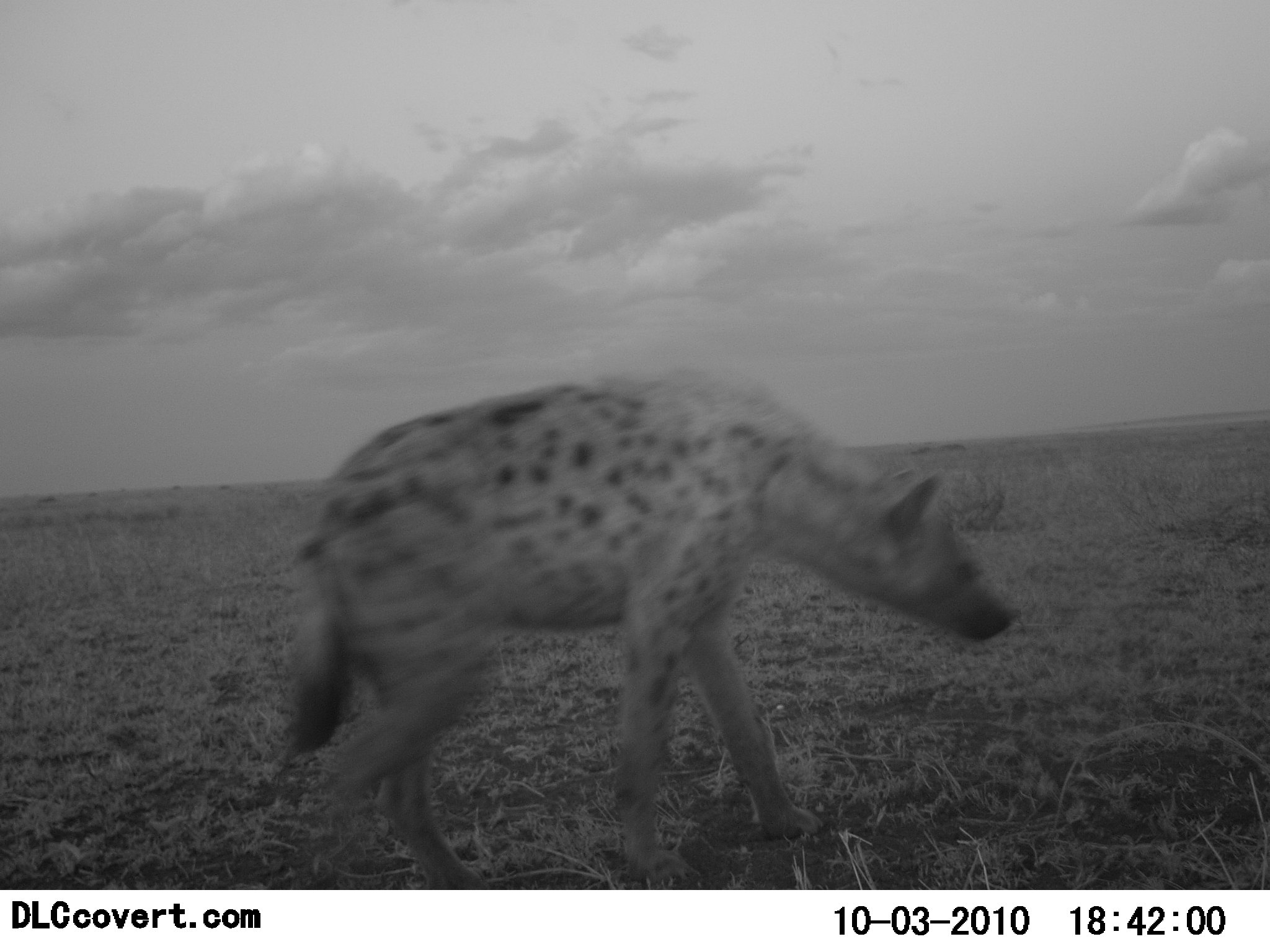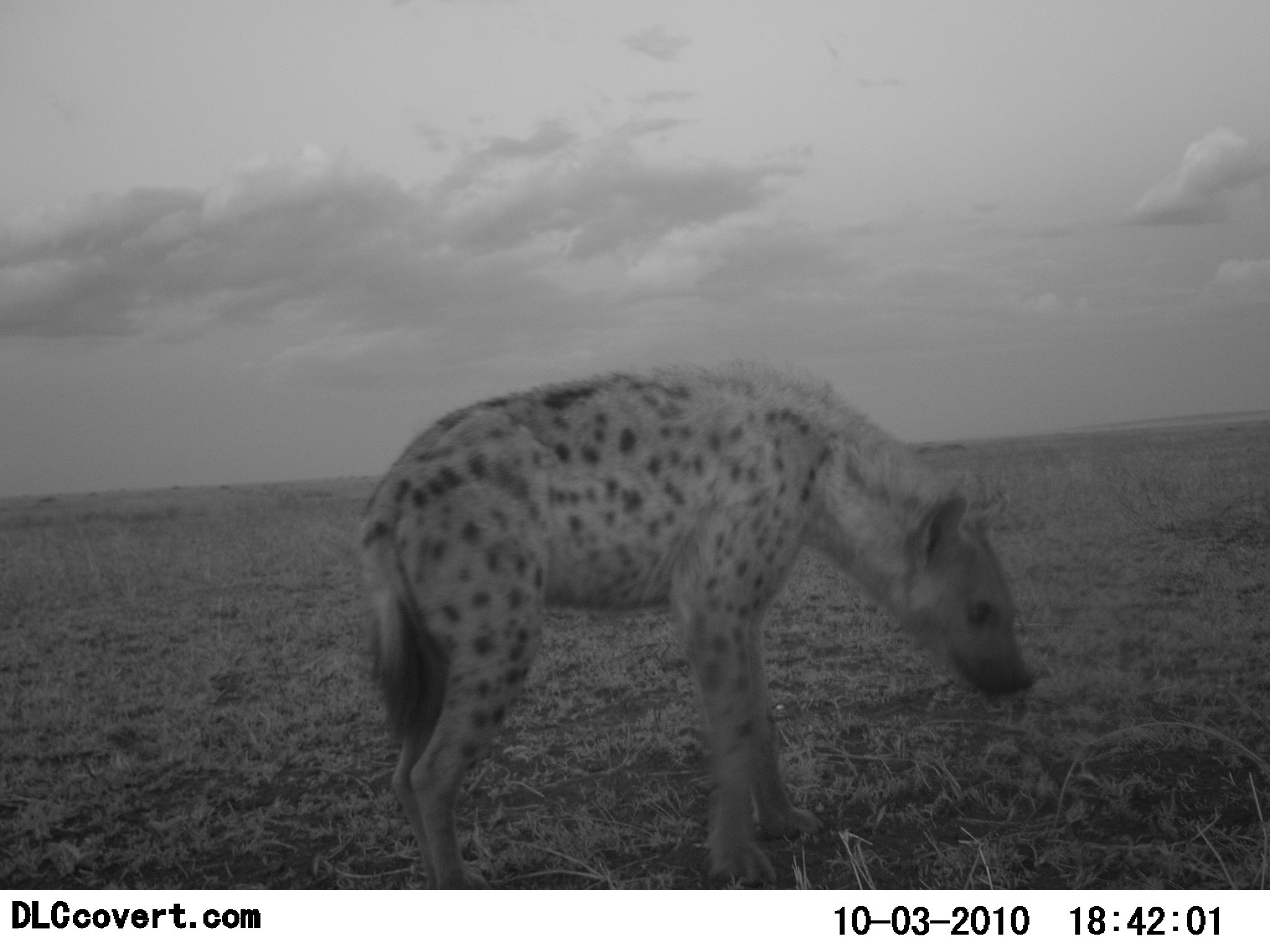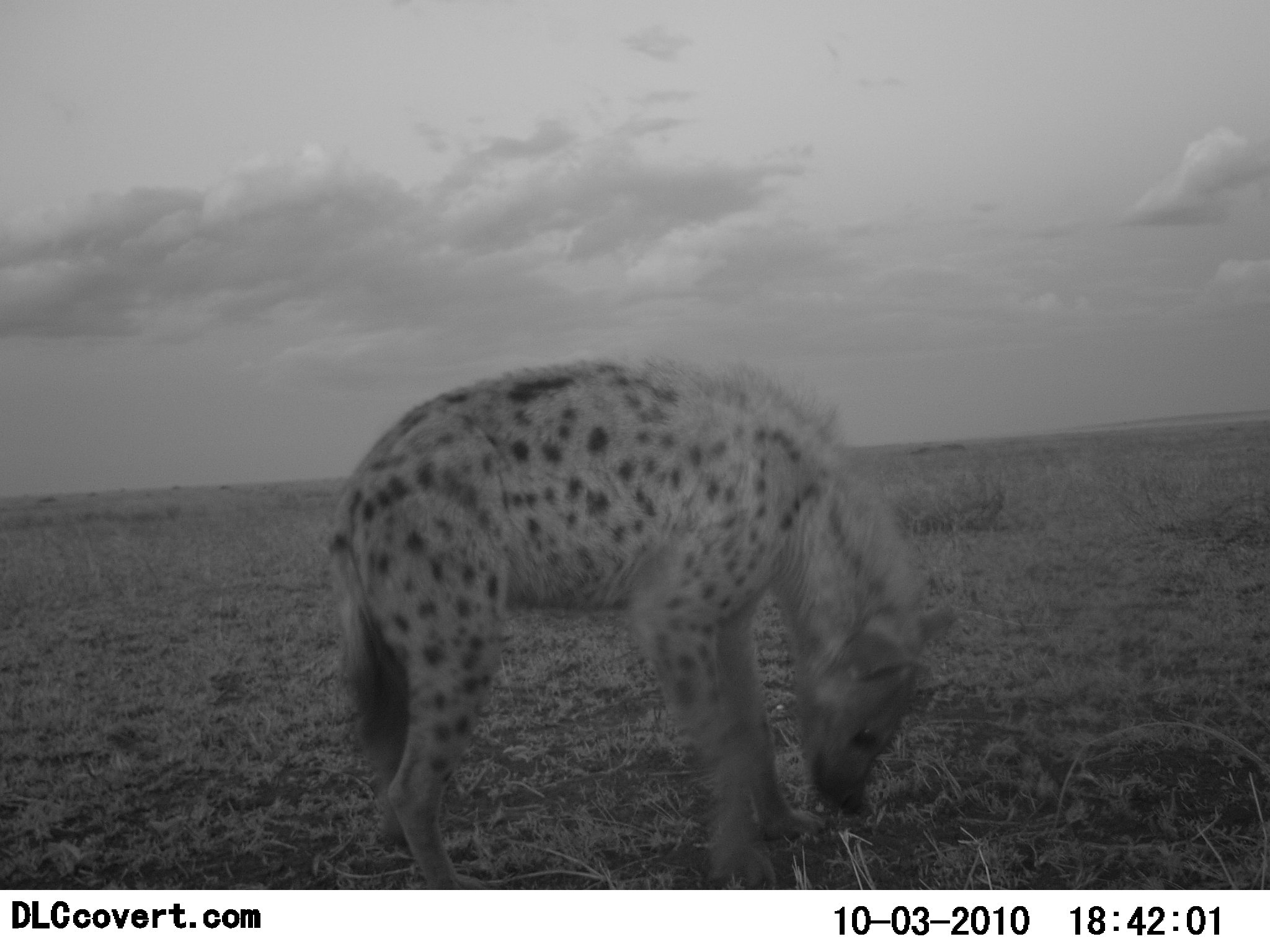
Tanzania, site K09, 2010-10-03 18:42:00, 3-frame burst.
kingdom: Animalia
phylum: Chordata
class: Mammalia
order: Carnivora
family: Hyaenidae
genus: Crocuta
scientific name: Crocuta crocuta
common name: spotted hyena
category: hyenaspotted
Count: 1.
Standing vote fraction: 94%.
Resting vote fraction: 0%.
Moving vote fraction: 6%.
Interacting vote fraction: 6%.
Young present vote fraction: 0%.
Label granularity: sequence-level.